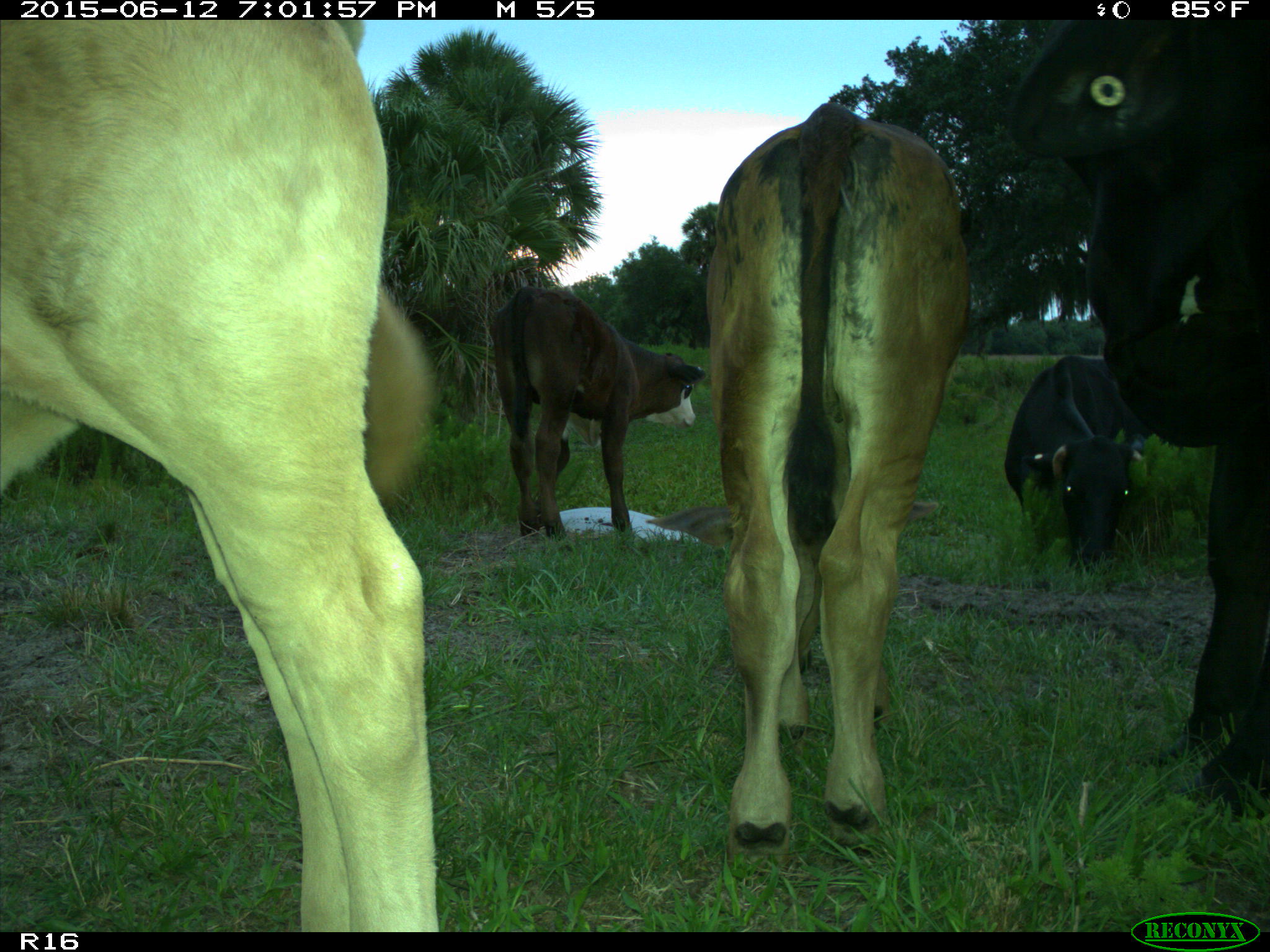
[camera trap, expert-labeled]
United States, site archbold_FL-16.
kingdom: Animalia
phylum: Chordata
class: Mammalia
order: Artiodactyla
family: Bovidae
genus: Bos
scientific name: Bos taurus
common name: domestic cow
Bos taurus (domestic cow).